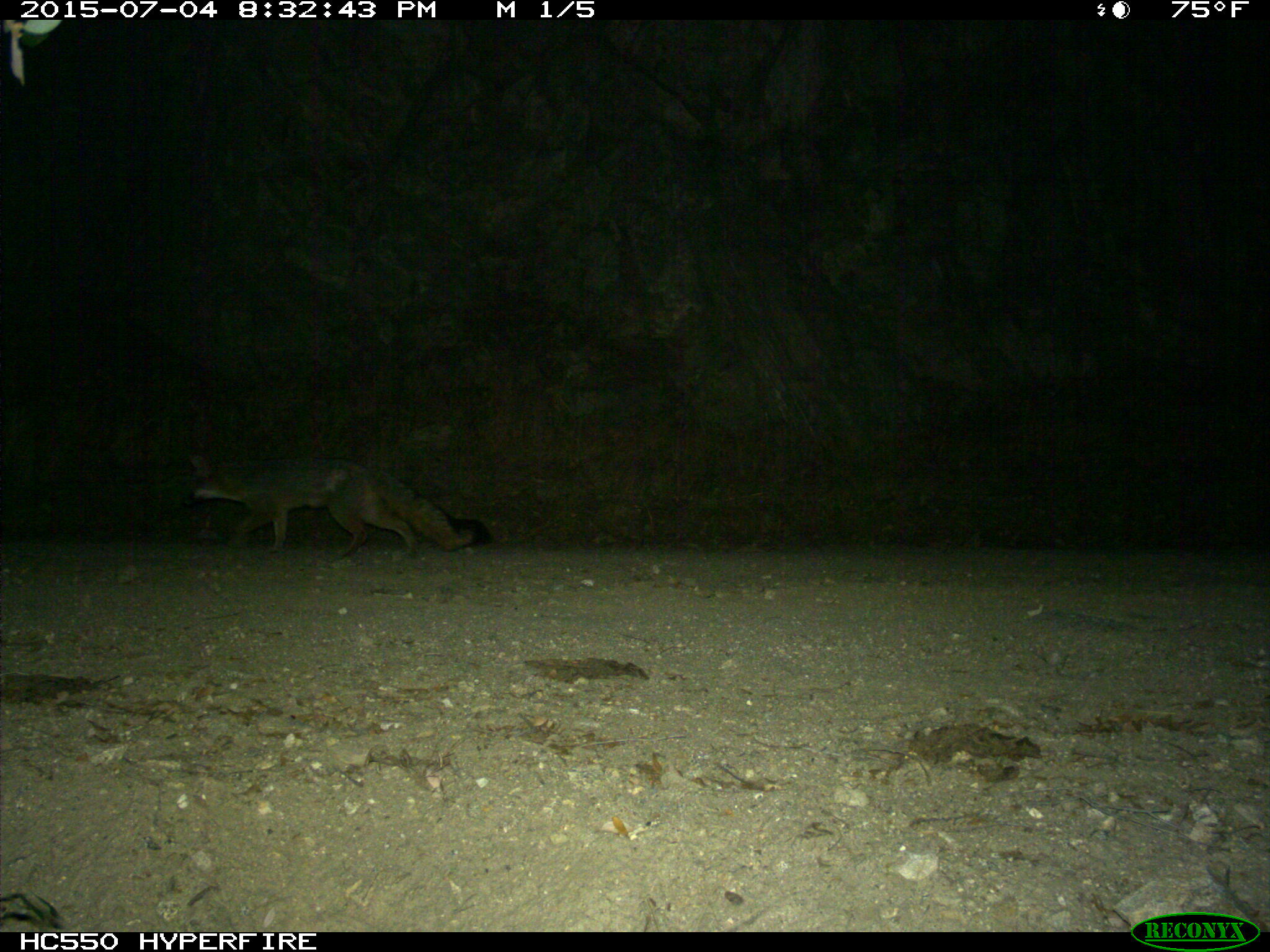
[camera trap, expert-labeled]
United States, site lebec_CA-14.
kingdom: Animalia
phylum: Chordata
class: Mammalia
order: Carnivora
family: Canidae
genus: Urocyon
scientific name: Urocyon cinereoargenteus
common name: gray fox